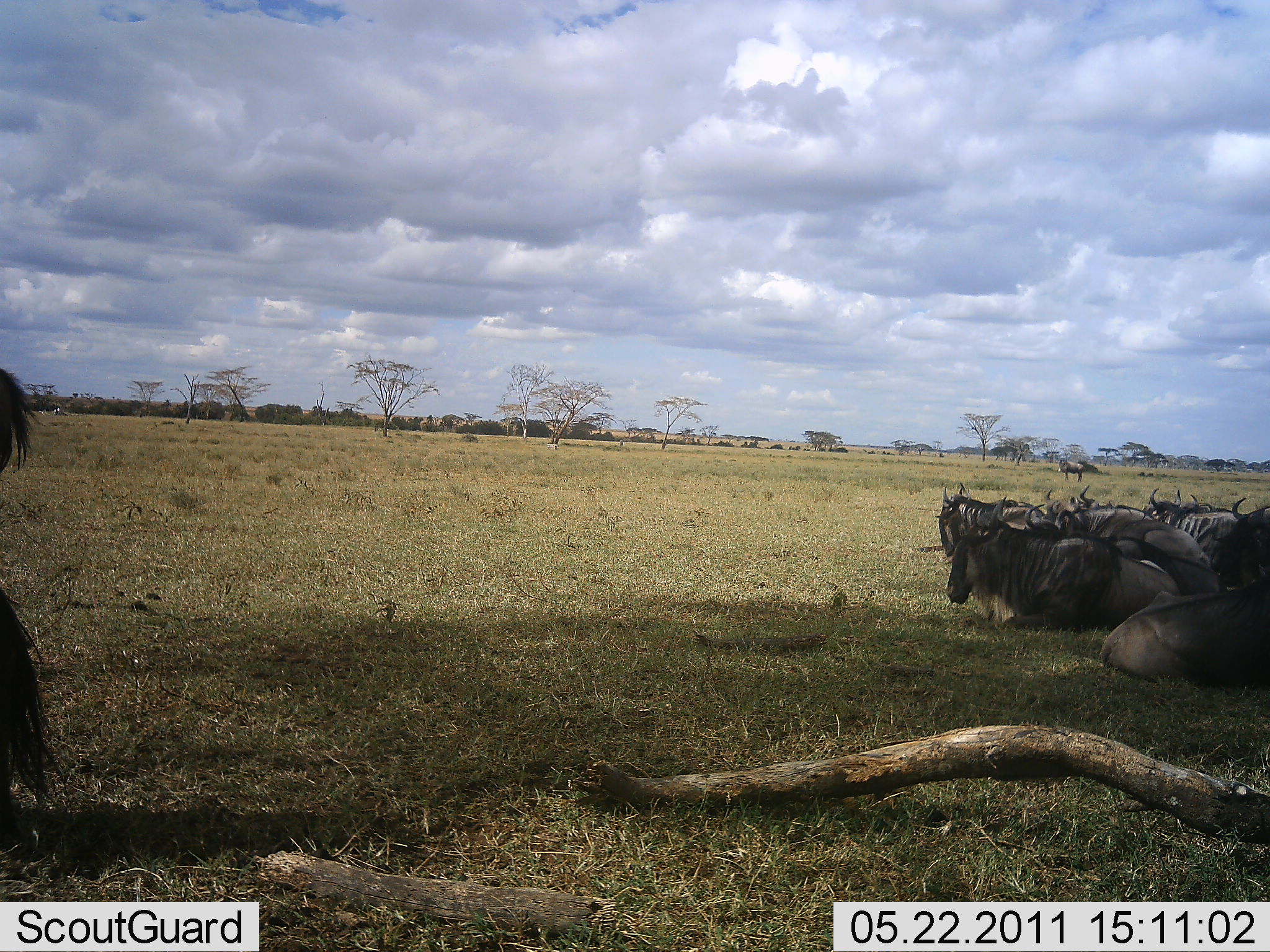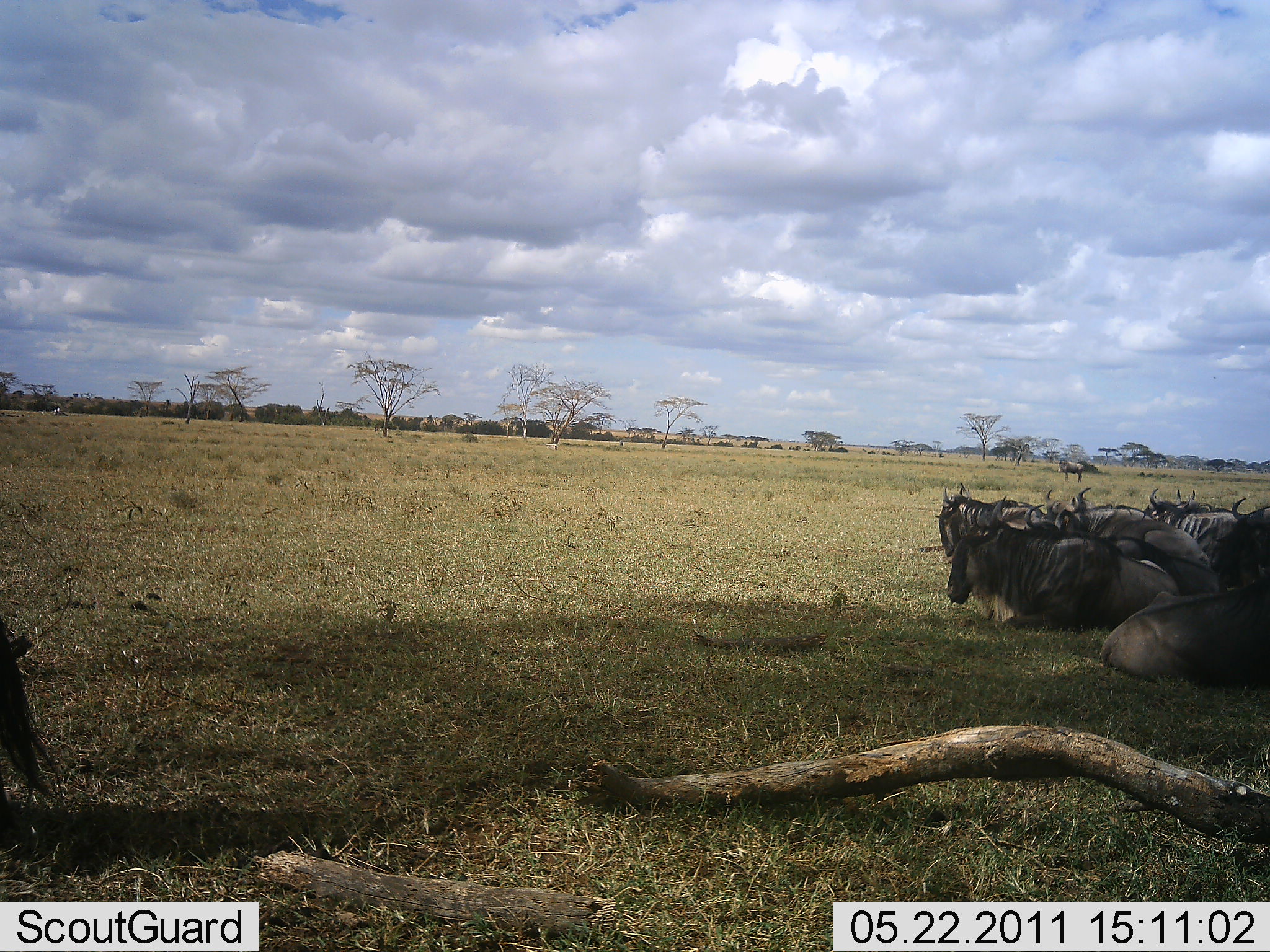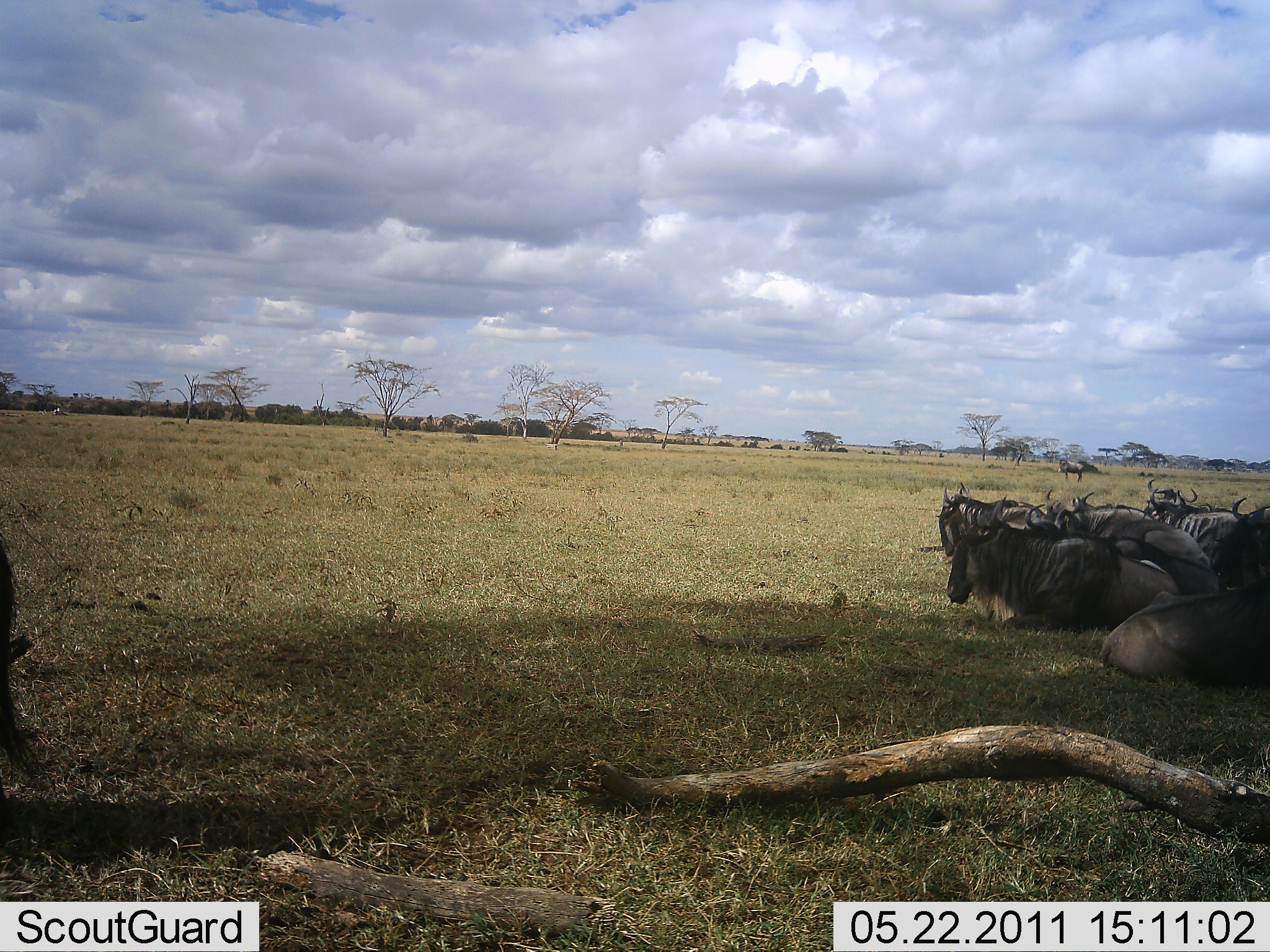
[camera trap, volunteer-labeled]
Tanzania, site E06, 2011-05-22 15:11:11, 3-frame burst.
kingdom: Animalia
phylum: Chordata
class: Mammalia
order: Artiodactyla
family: Bovidae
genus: Connochaetes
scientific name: Connochaetes taurinus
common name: blue wildebeest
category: wildebeest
Wildebeest (blue wildebeest) (Connochaetes taurinus), count 9. Behavior (volunteer vote fractions): standing 25%, resting 100%, moving 0%, interacting 0%. Young present (vote fraction): 0%. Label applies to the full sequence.